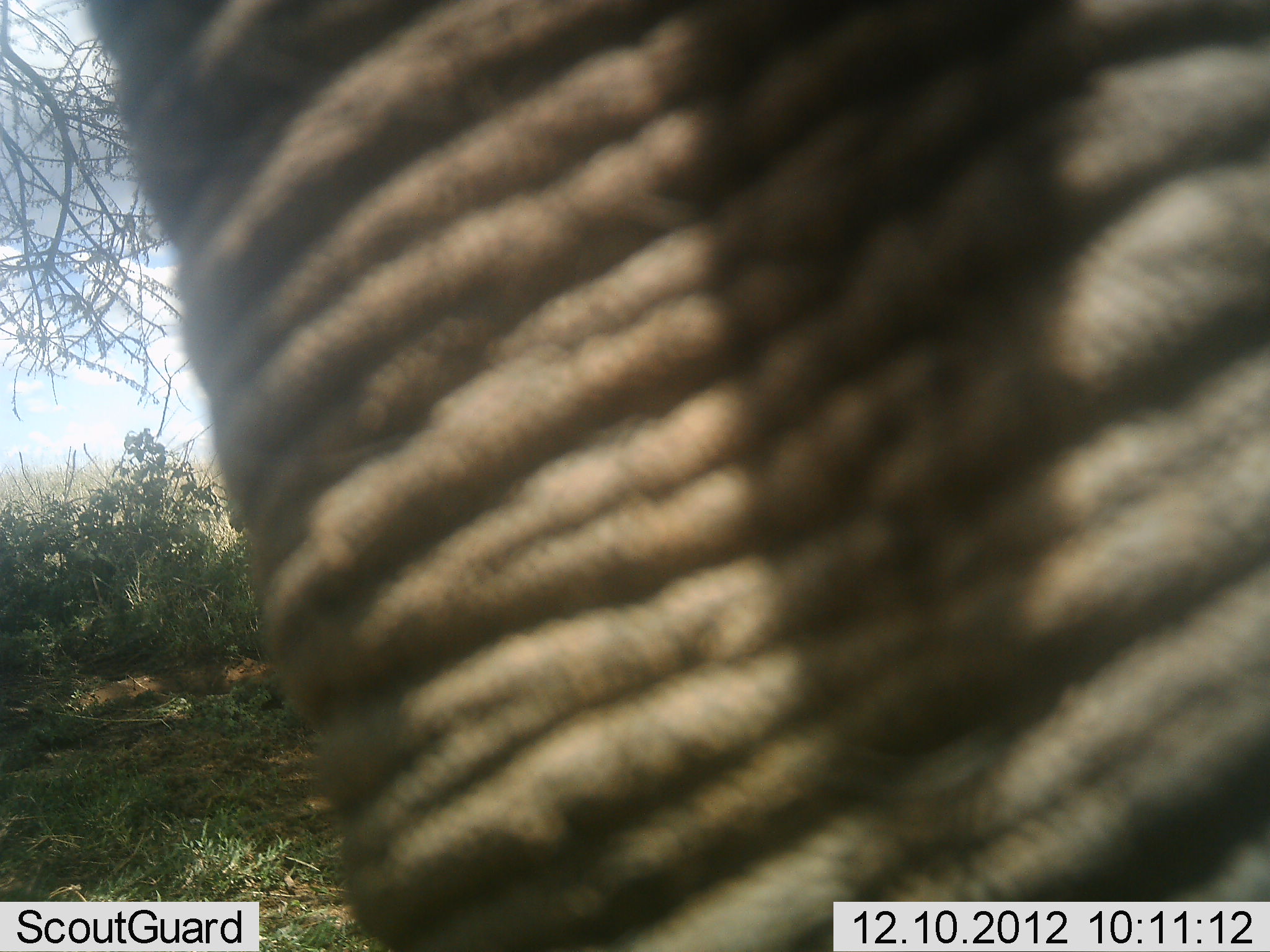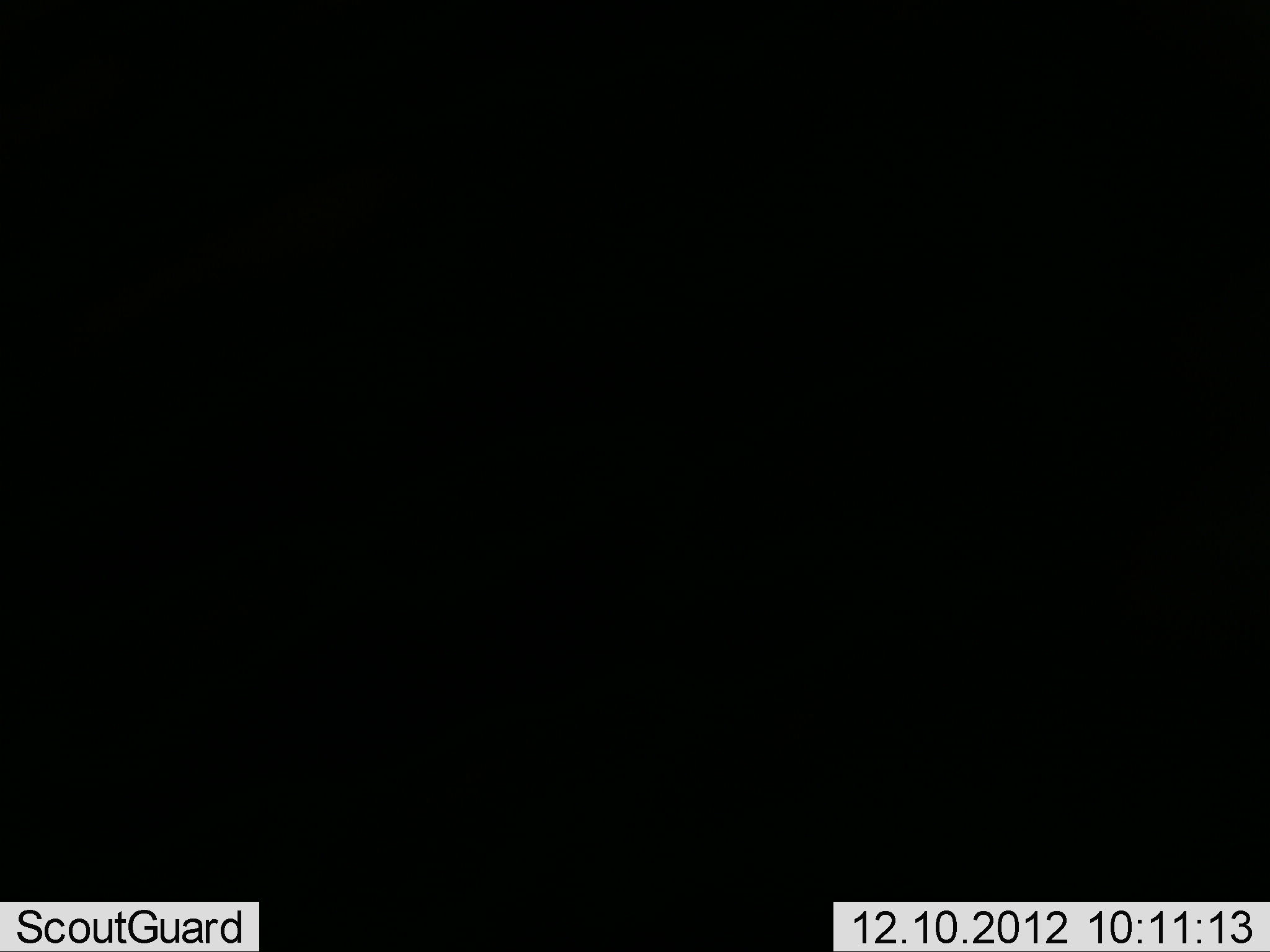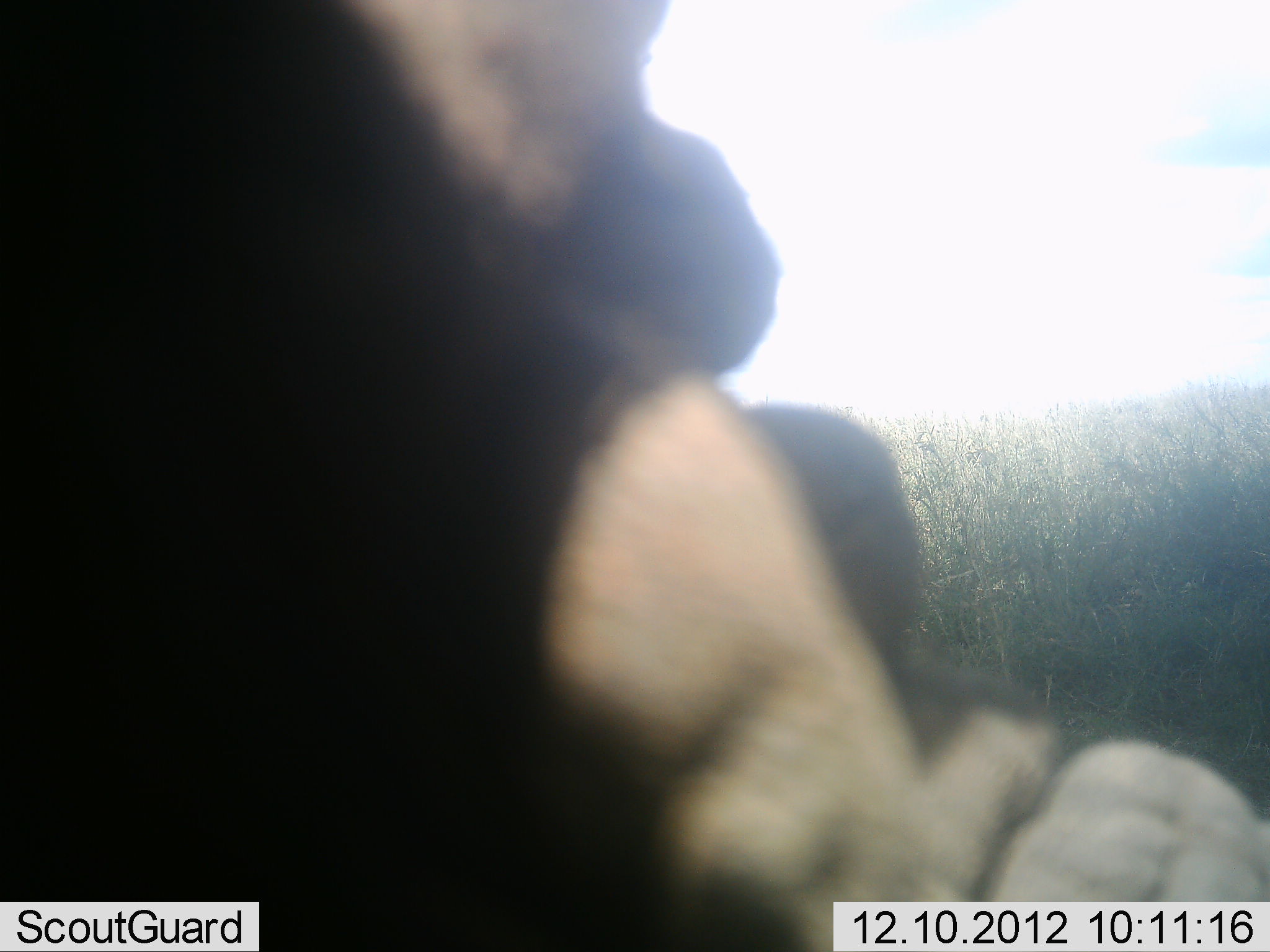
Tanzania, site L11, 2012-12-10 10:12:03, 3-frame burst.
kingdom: Animalia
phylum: Chordata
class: Mammalia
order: Proboscidea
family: Elephantidae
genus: Loxodonta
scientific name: Loxodonta africana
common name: african bush elephant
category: elephant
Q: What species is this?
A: Elephant (african bush elephant) (Loxodonta africana).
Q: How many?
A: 1.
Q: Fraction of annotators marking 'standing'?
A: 78%.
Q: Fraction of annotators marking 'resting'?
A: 0%.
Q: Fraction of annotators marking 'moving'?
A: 22%.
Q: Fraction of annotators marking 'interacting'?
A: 0%.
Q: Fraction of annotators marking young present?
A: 0%.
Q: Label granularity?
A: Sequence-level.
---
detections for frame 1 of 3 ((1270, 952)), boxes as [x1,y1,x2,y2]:
animal: [80,1,1269,952]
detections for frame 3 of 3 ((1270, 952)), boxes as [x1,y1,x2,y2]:
animal: [1,1,1269,952]